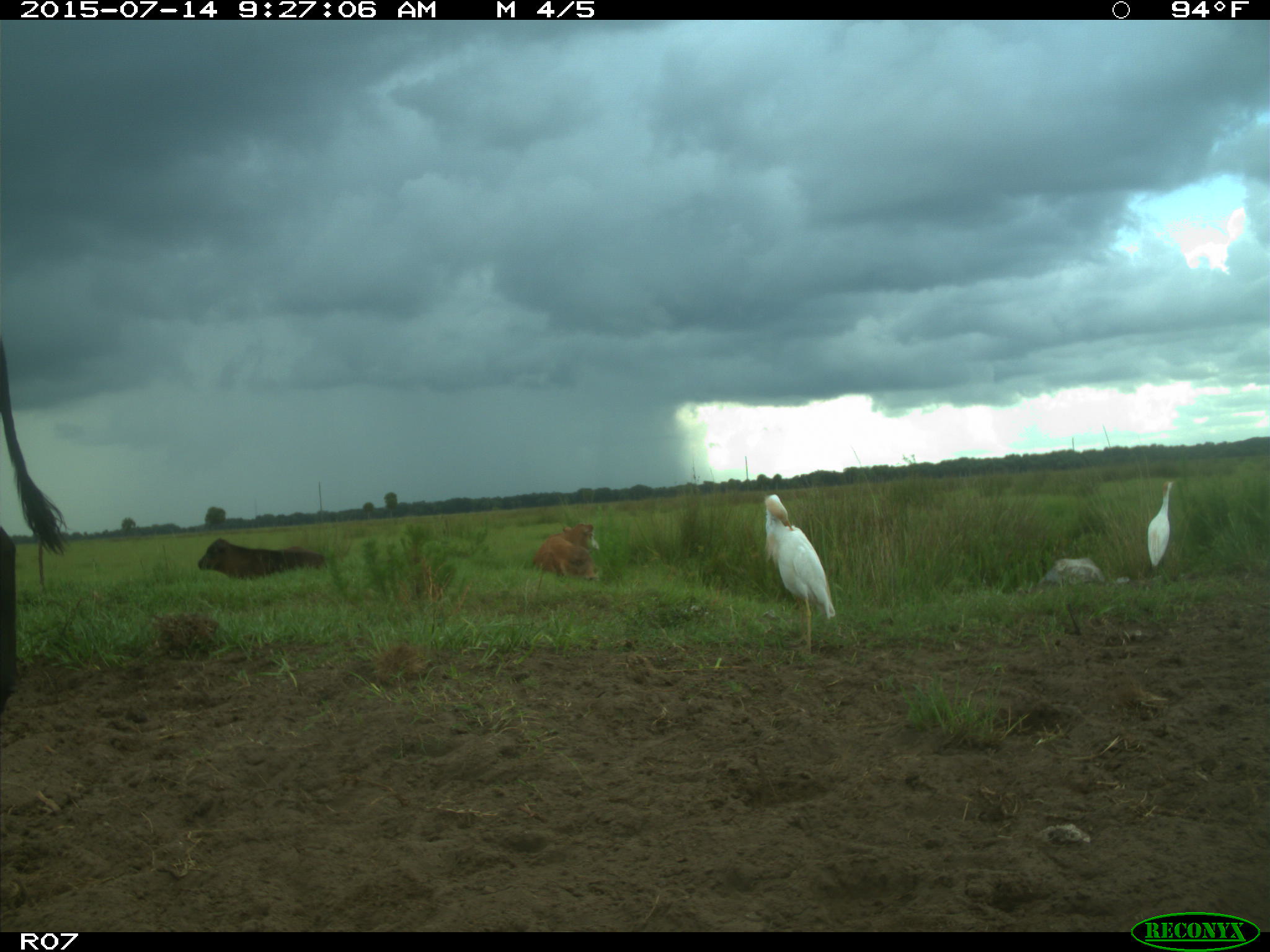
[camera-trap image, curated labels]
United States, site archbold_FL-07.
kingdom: Animalia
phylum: Chordata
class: Mammalia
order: Artiodactyla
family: Bovidae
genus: Bos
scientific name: Bos taurus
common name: domestic cow